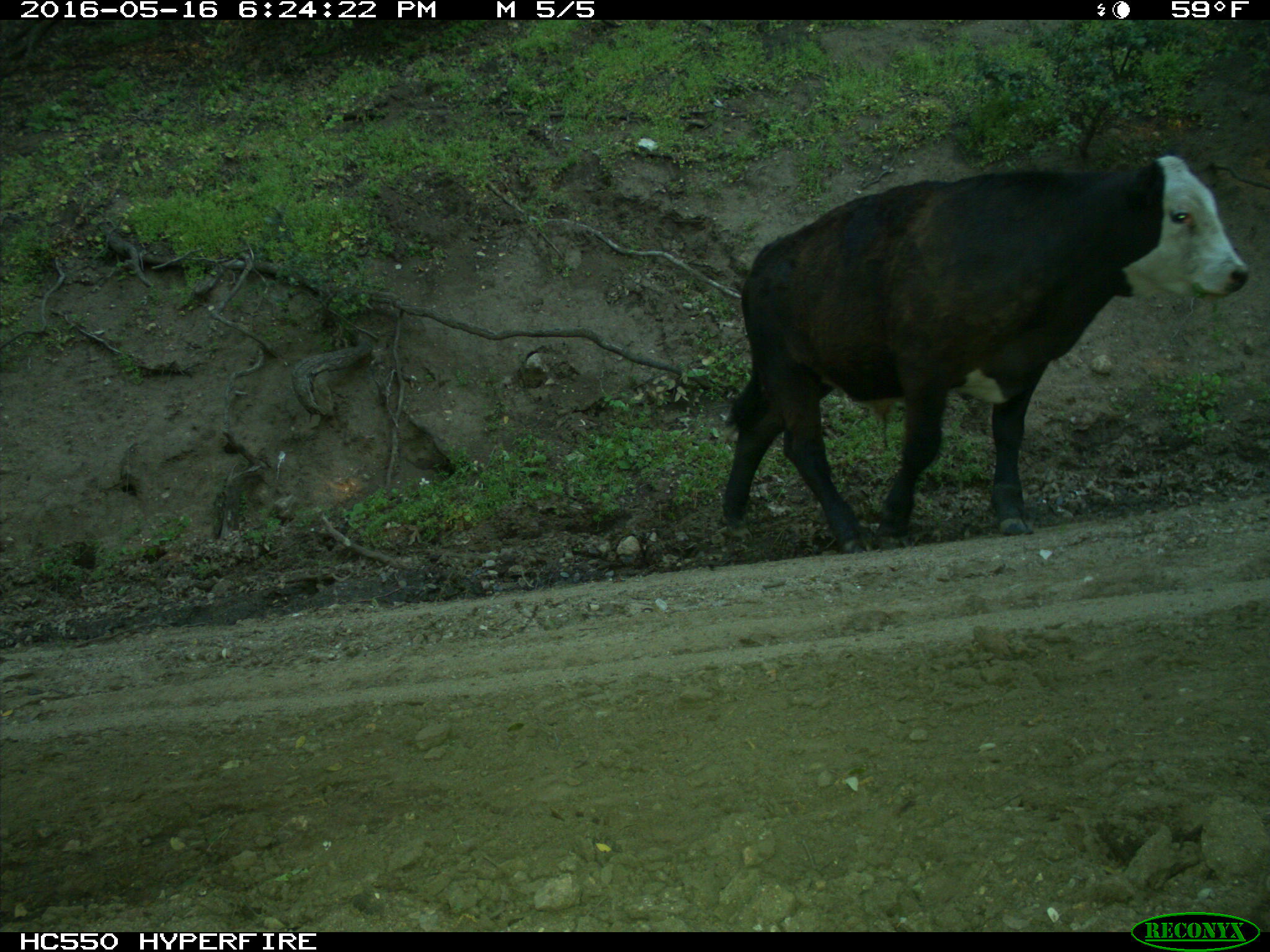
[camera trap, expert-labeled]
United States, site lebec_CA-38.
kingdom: Animalia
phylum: Chordata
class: Mammalia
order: Artiodactyla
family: Bovidae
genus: Bos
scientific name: Bos taurus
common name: domestic cow